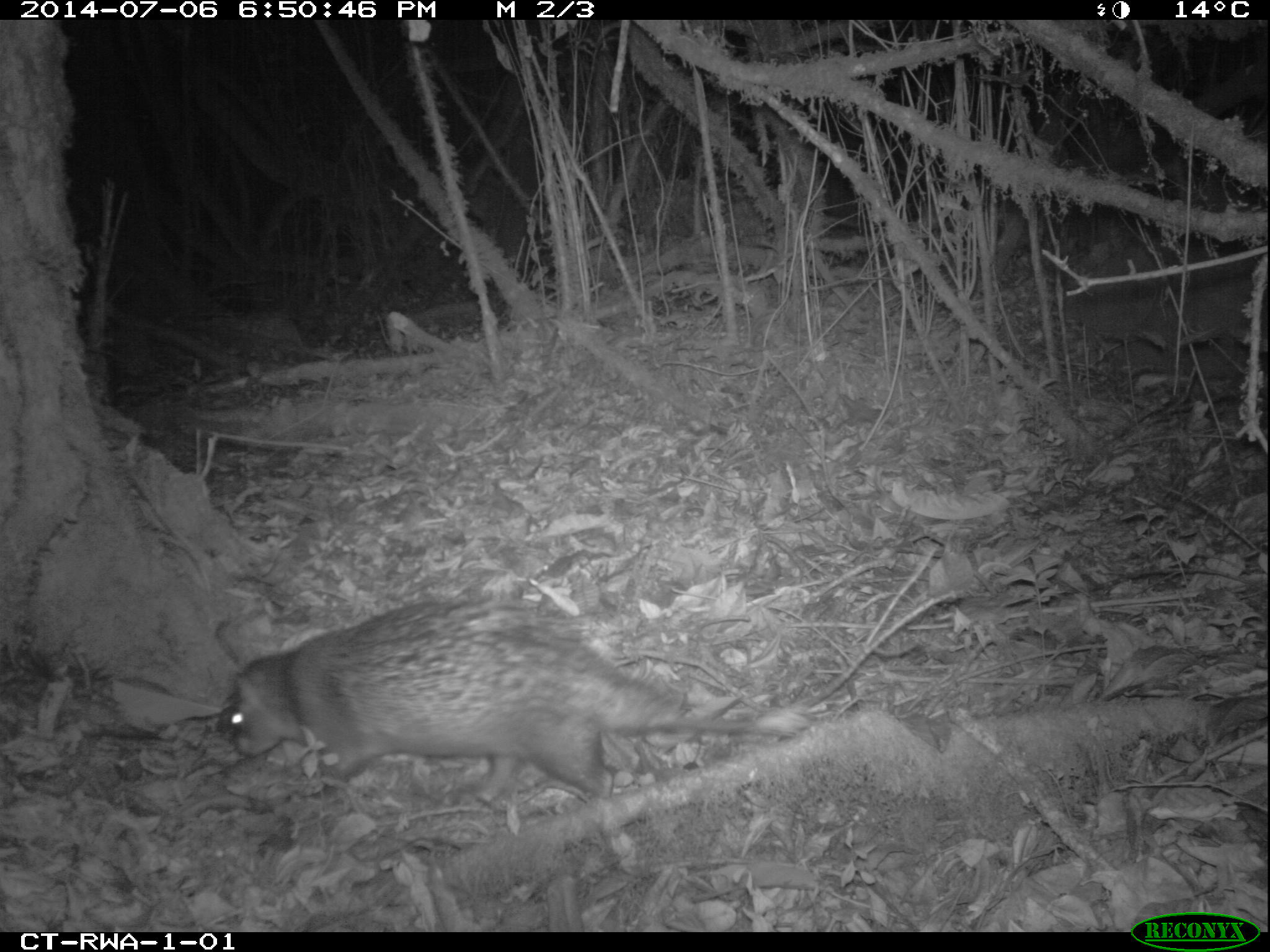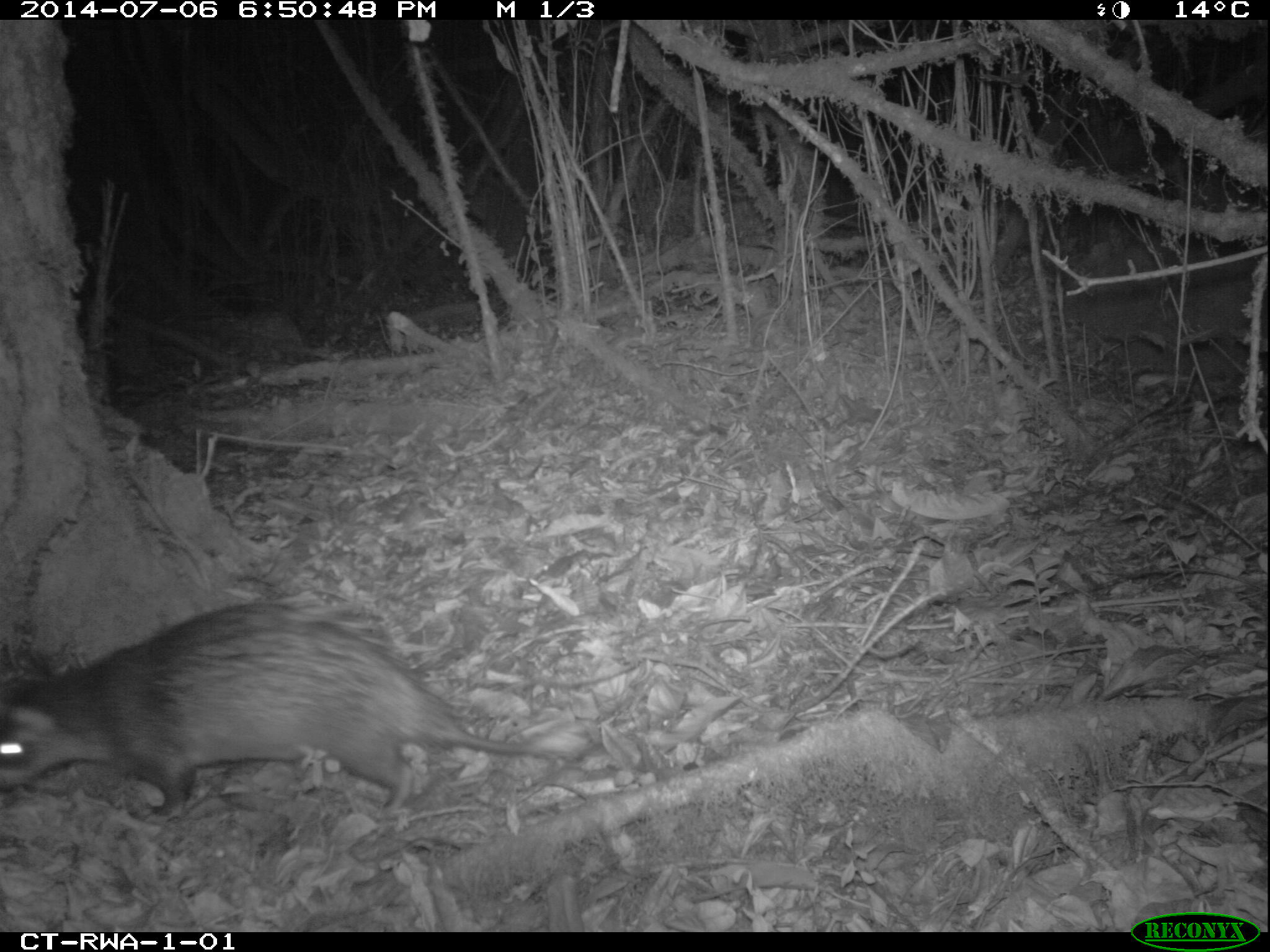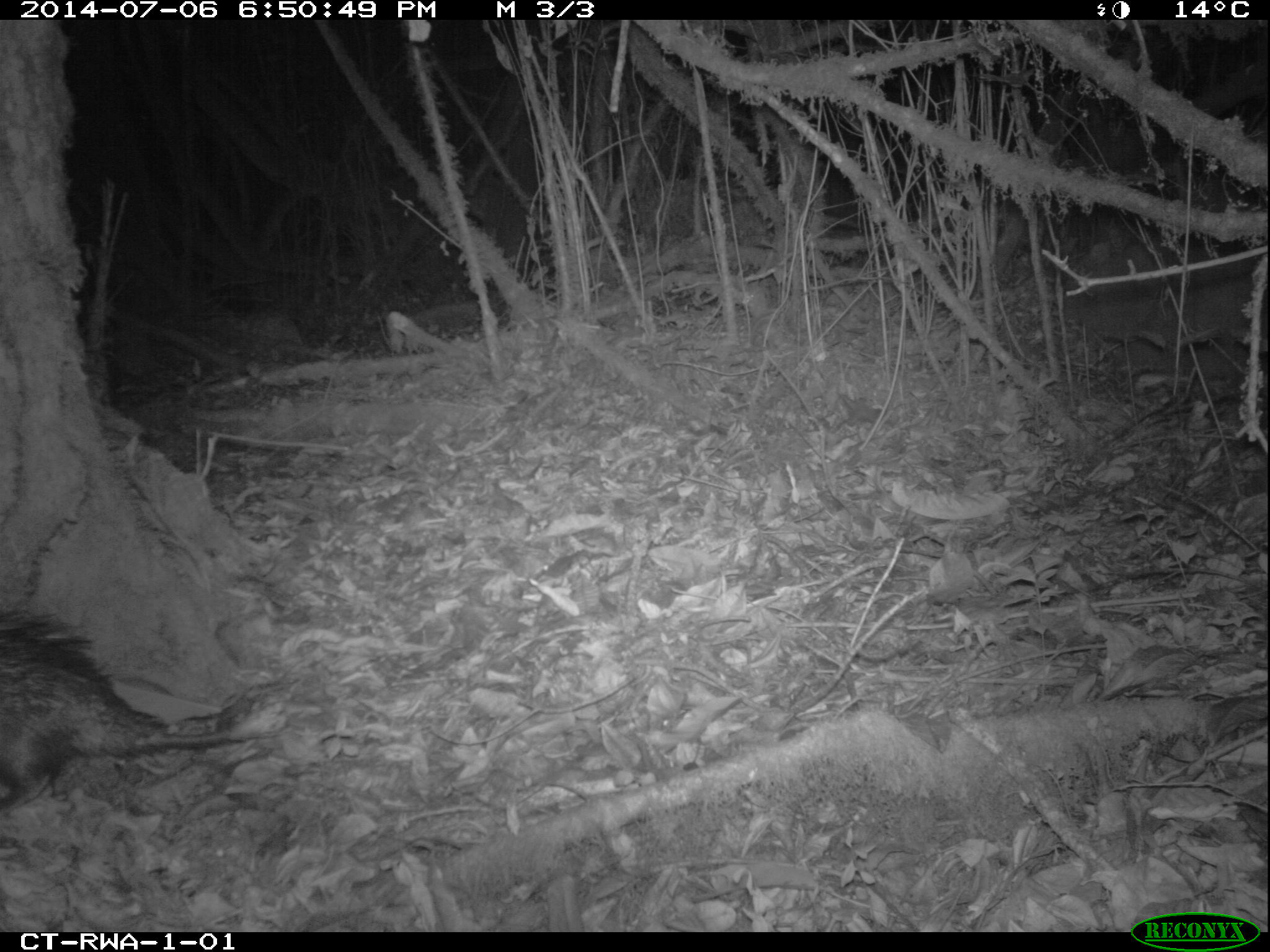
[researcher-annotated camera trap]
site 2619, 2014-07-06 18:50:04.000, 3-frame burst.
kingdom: Animalia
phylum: Chordata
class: Mammalia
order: Rodentia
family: Hystricidae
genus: Atherurus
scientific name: Atherurus africanus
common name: african brush-tailed porcupine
Atherurus africanus (african brush-tailed porcupine), count 1.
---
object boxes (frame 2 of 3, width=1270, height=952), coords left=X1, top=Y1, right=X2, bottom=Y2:
atherurus africanus: left=0, top=602, right=584, bottom=820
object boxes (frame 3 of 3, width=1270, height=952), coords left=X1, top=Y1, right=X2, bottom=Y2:
atherurus africanus: left=0, top=616, right=284, bottom=813